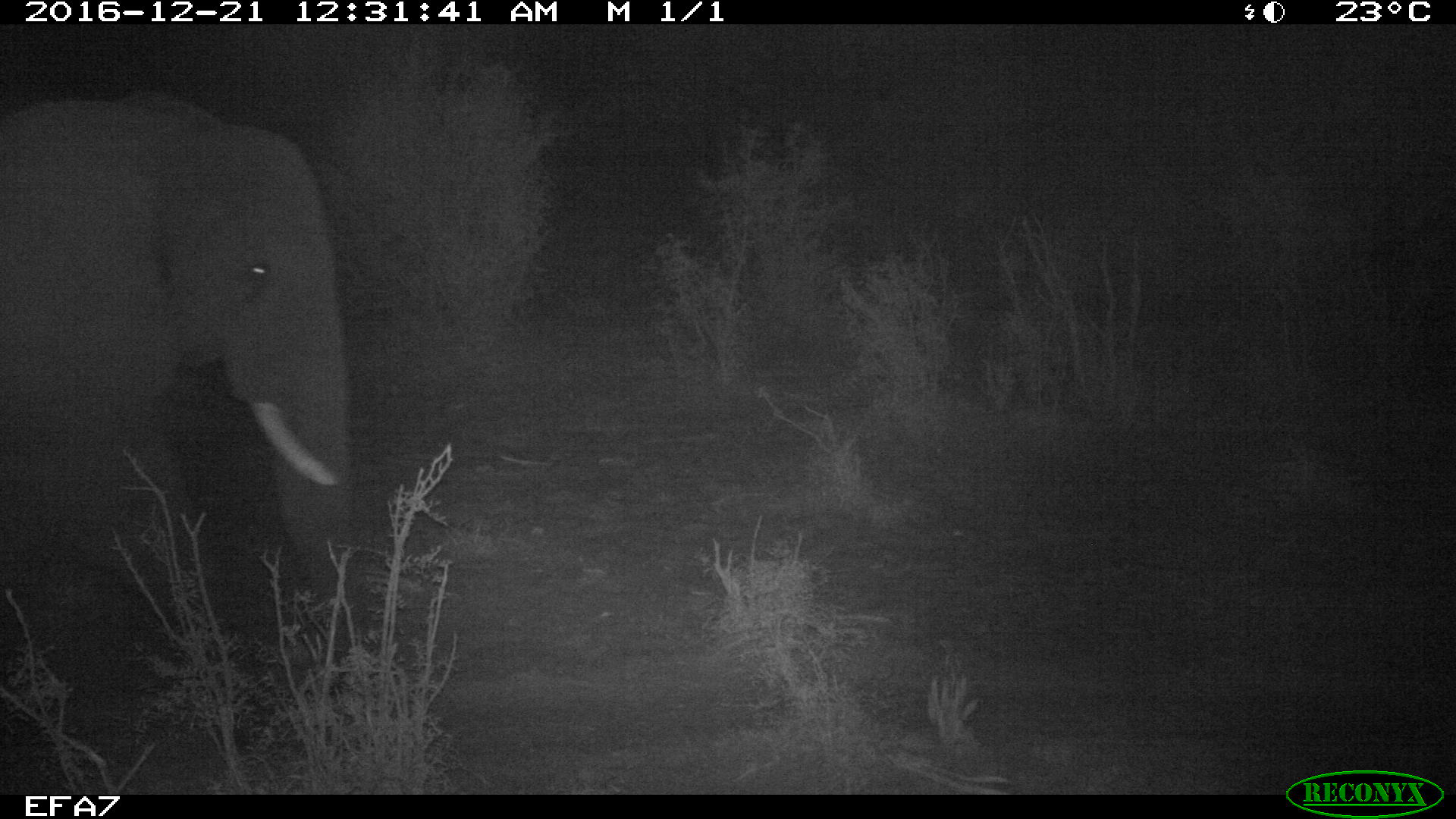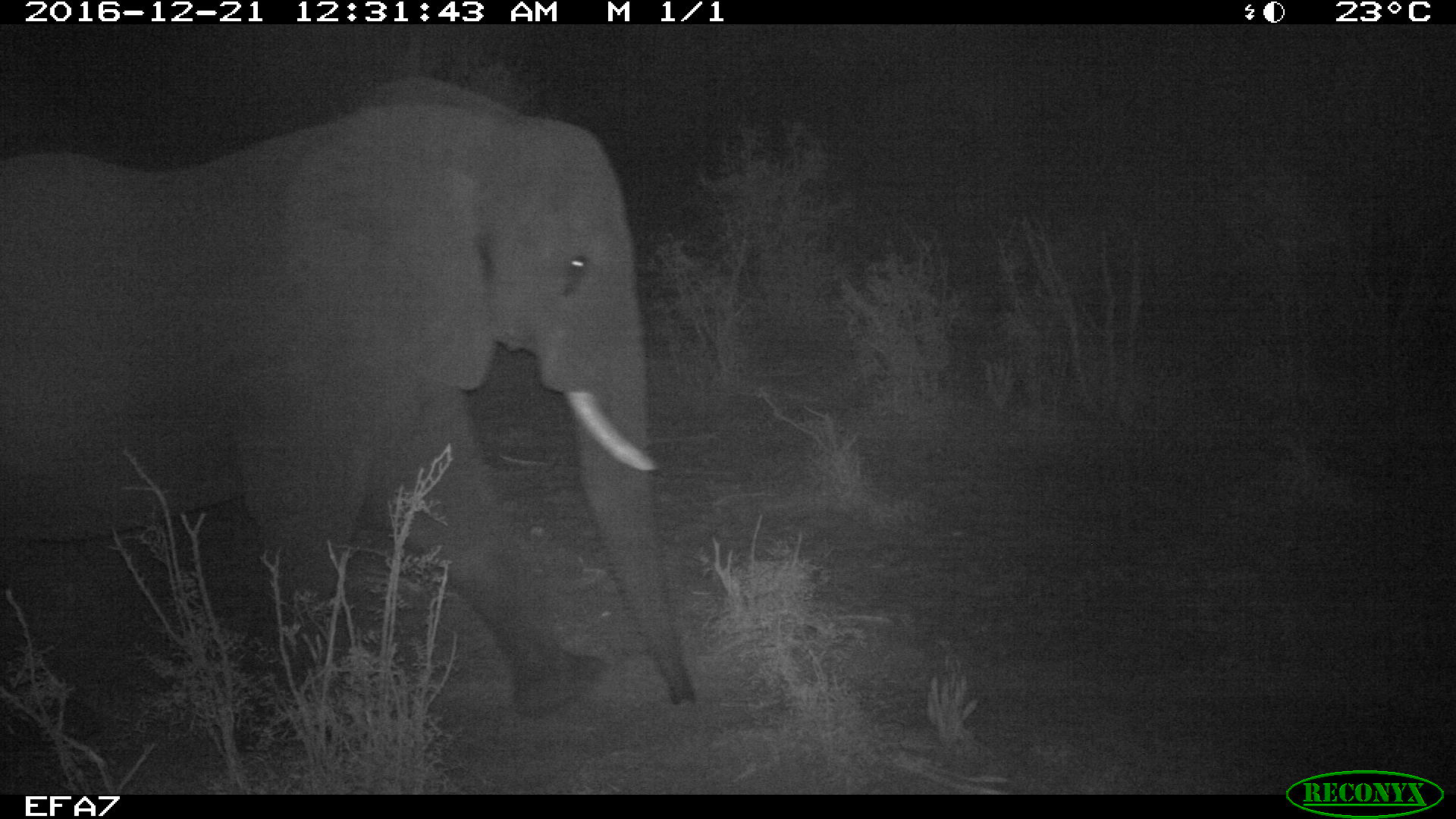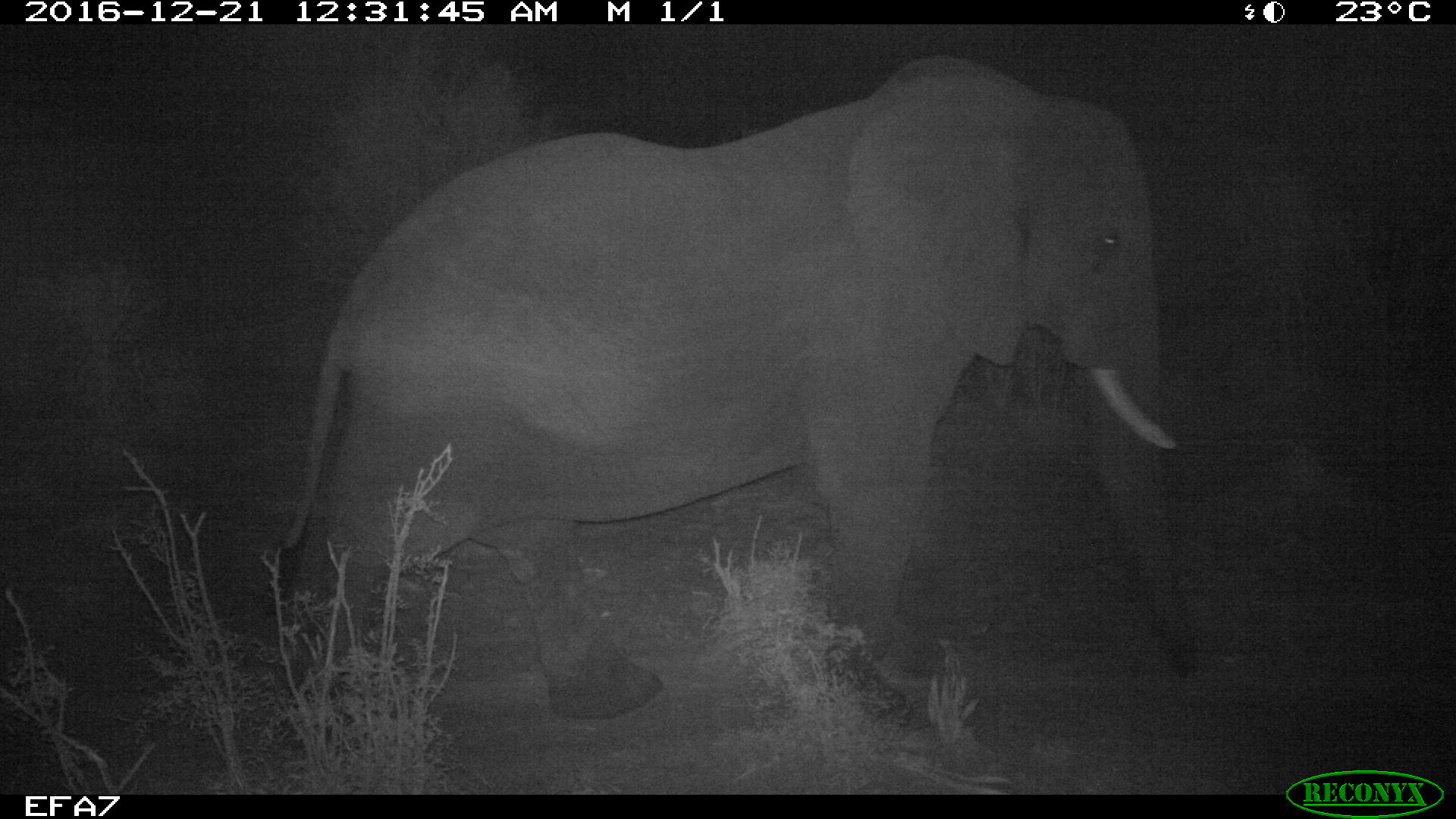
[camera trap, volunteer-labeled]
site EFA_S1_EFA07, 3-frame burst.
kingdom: Animalia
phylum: Chordata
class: Mammalia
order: Proboscidea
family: Elephantidae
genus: Loxodonta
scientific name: Loxodonta africana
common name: african bush elephant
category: elephant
Elephant (african bush elephant) (Loxodonta africana), count 1. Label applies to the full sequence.